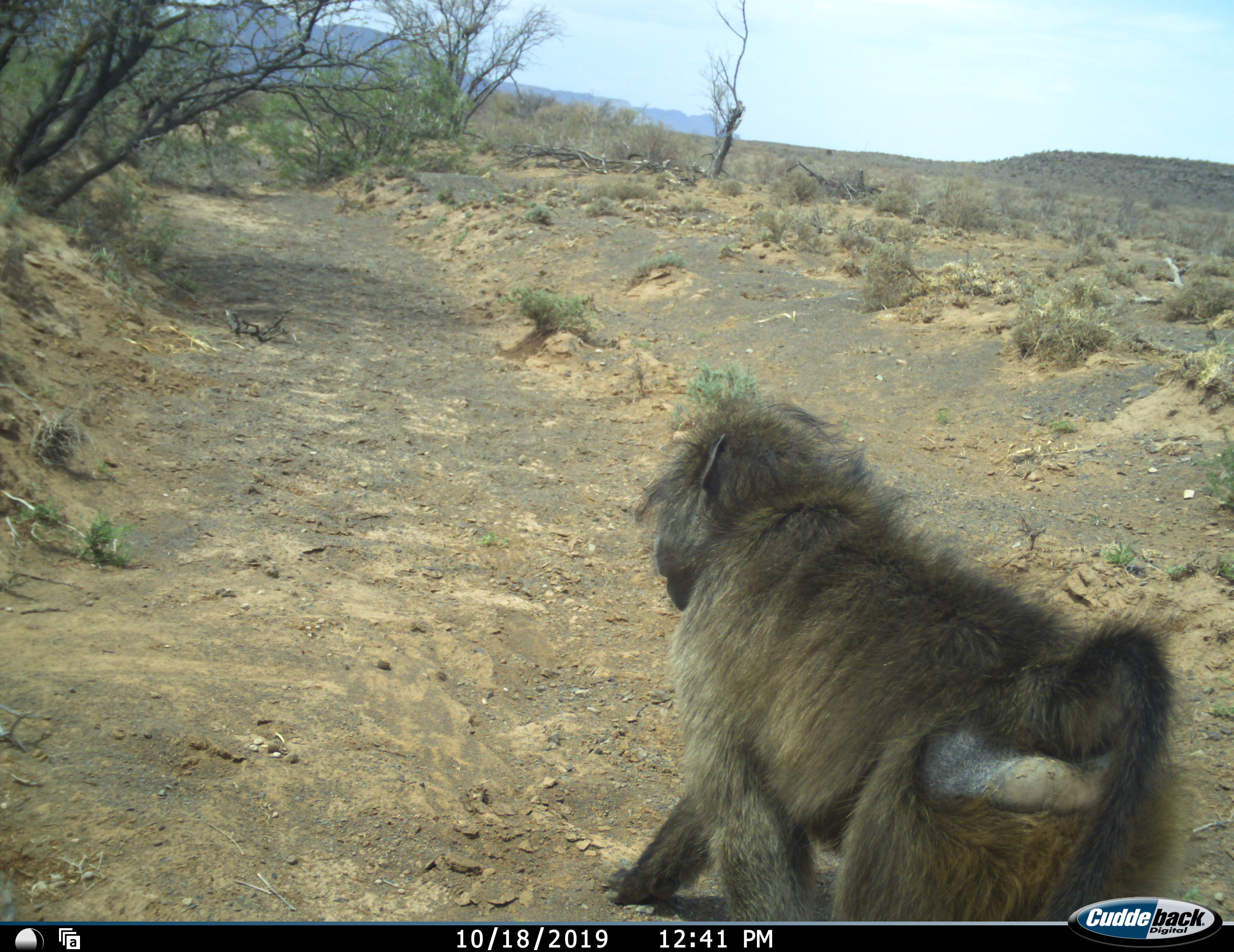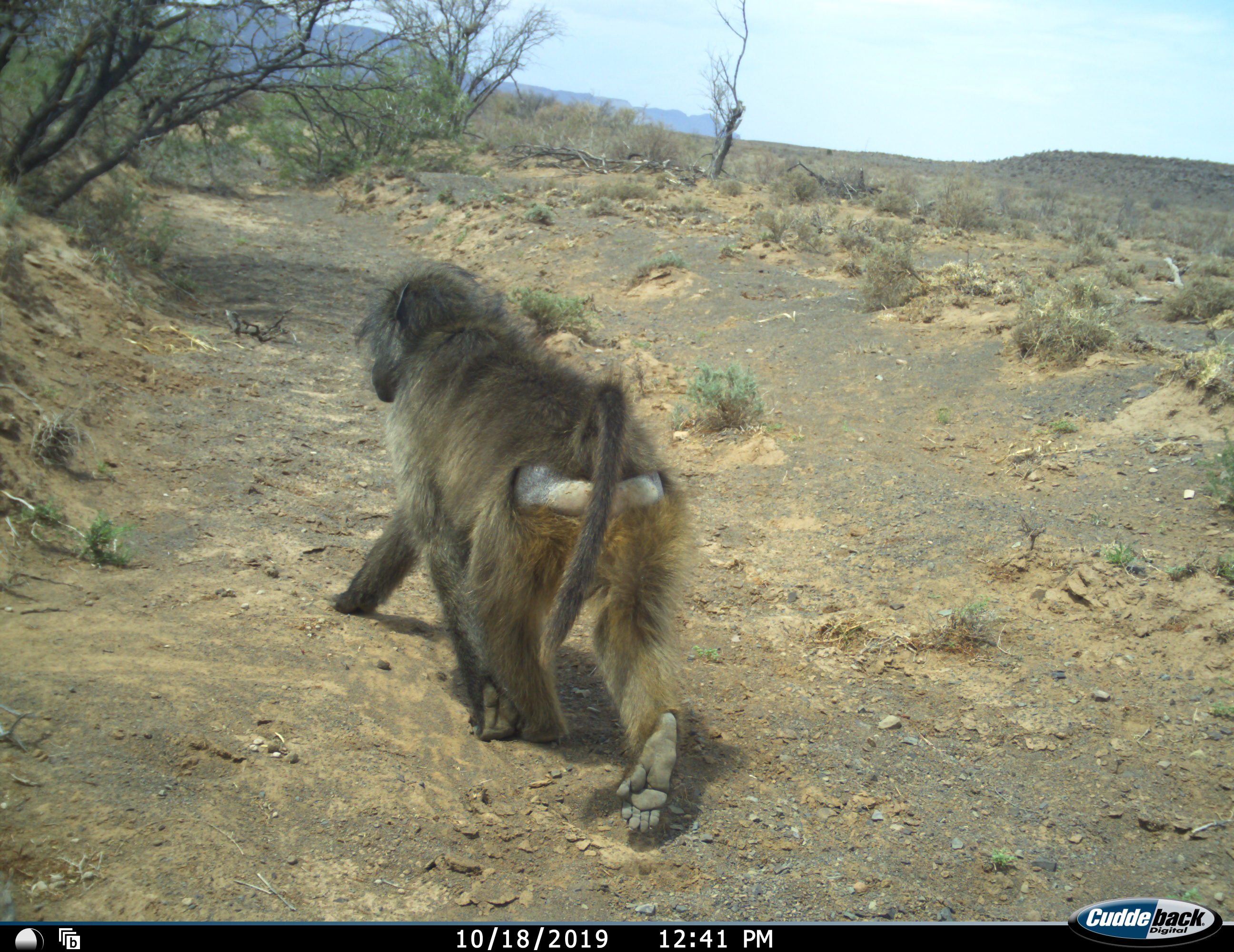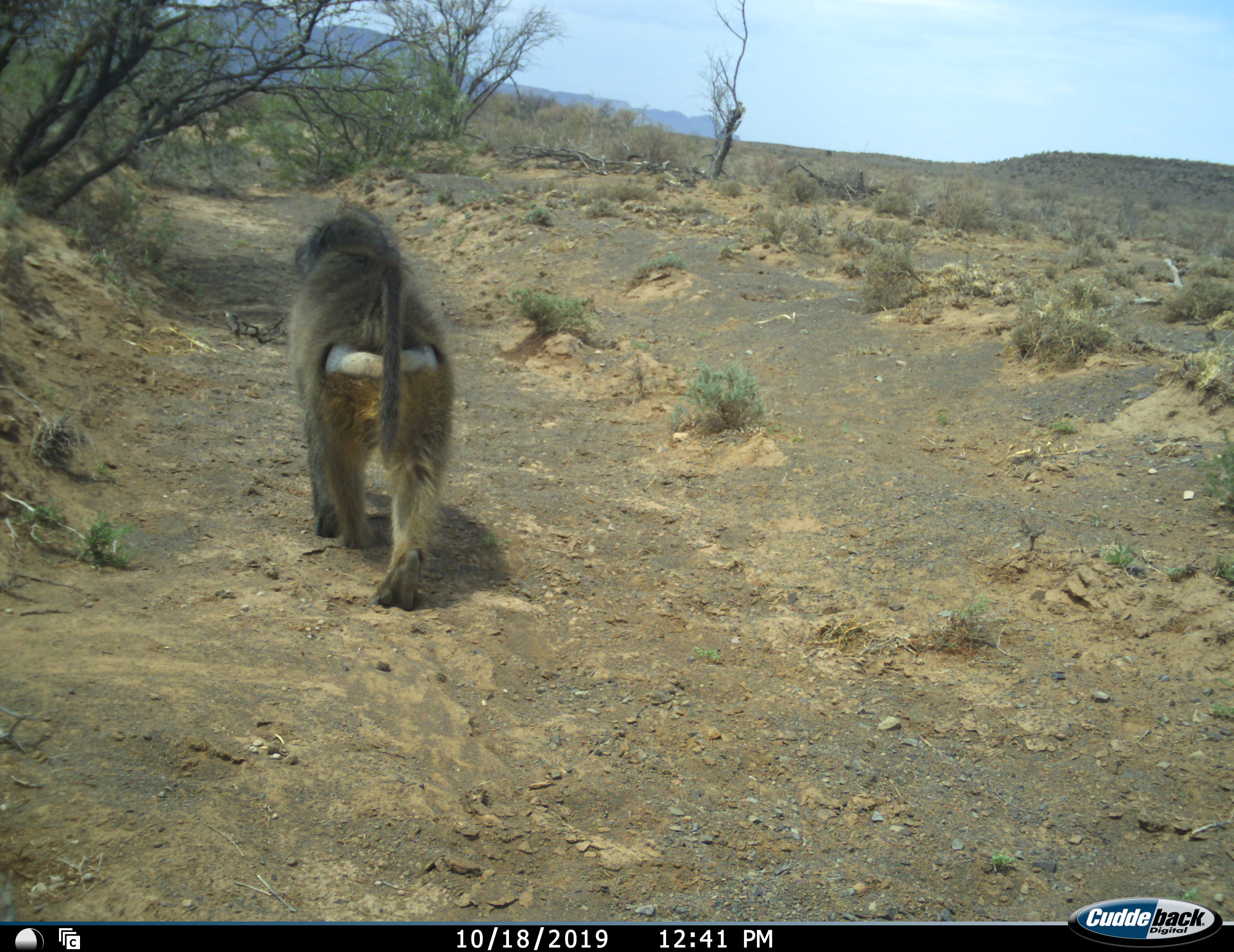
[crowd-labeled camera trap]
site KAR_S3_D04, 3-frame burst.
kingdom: Animalia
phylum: Chordata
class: Mammalia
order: Primates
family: Cercopithecidae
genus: Papio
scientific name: Papio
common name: baboon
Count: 1.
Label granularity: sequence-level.